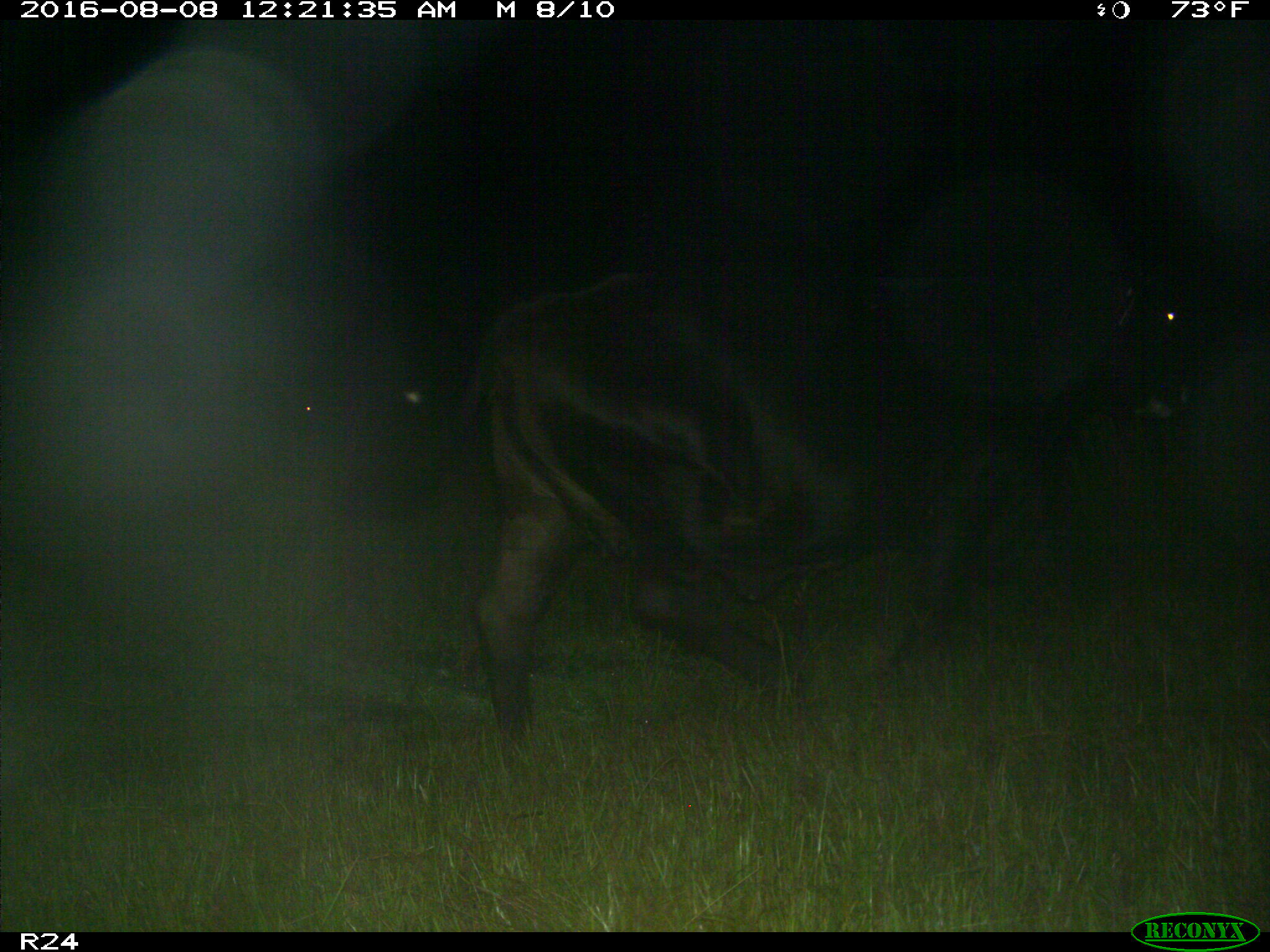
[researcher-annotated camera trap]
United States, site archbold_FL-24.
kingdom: Animalia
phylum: Chordata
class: Mammalia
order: Artiodactyla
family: Bovidae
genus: Bos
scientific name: Bos taurus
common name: domestic cow